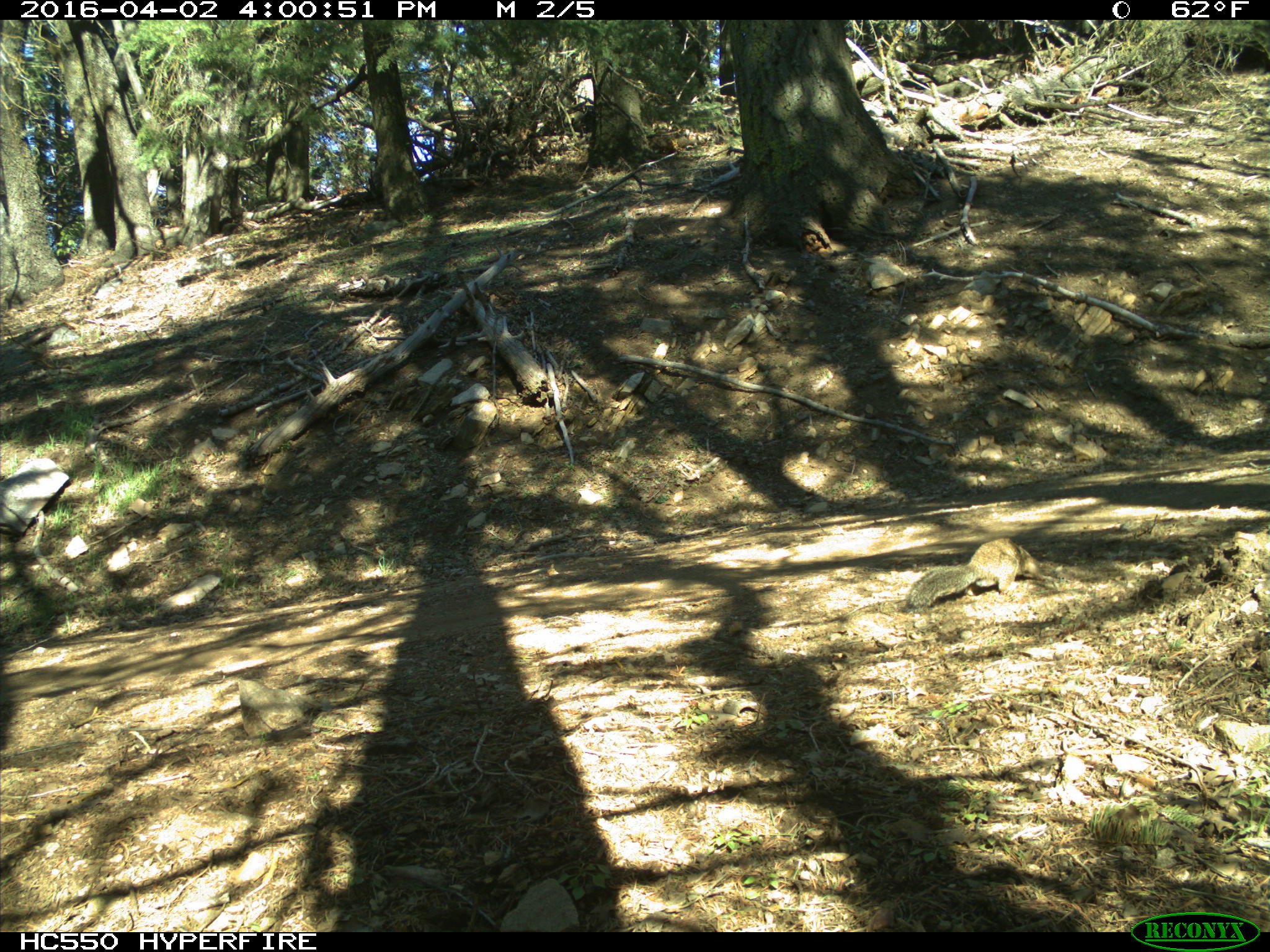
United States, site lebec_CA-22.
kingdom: Animalia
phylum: Chordata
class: Mammalia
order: Rodentia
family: Sciuridae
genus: Otospermophilus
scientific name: Otospermophilus beecheyi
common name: california ground squirrel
Otospermophilus beecheyi (california ground squirrel).